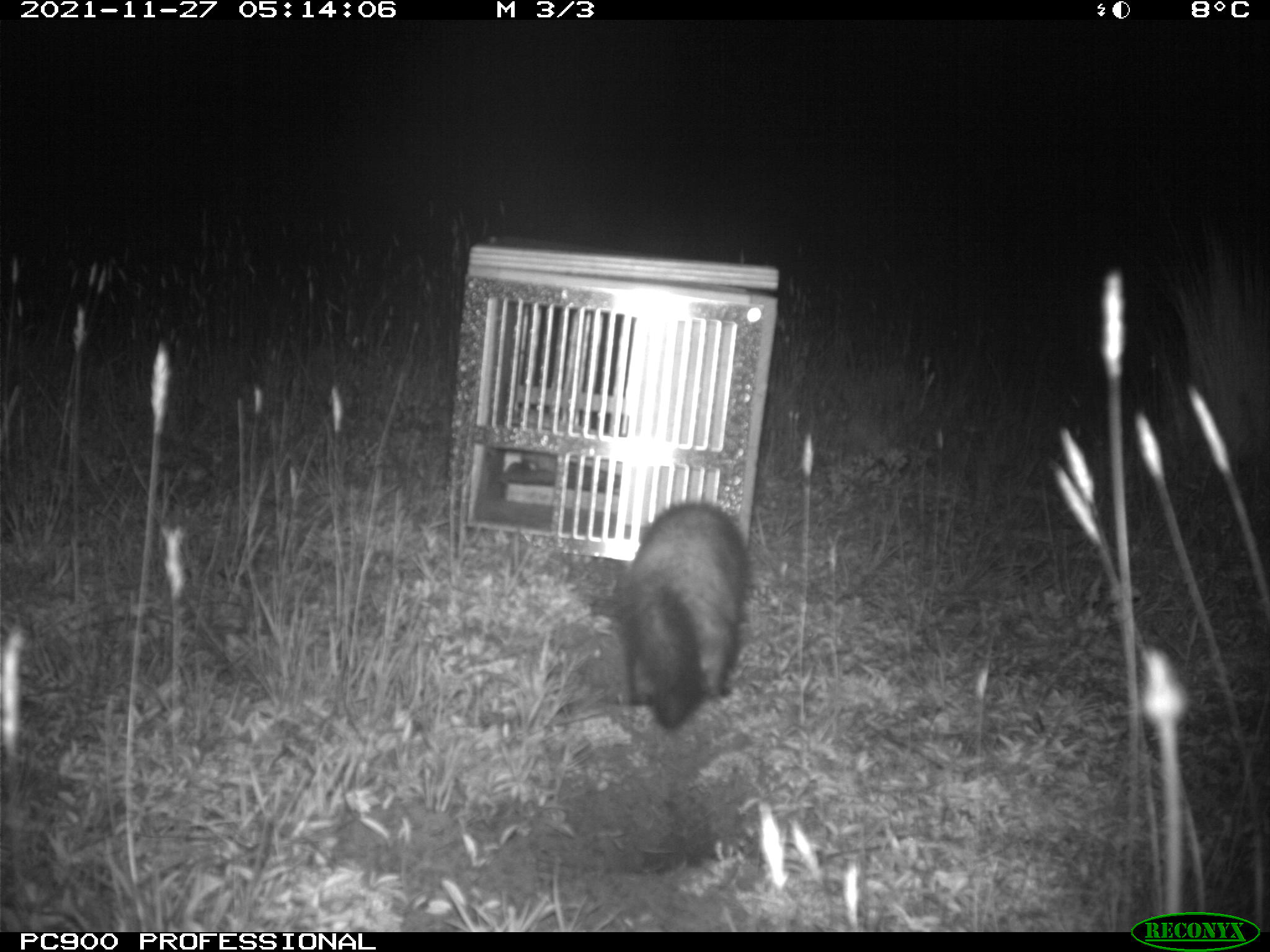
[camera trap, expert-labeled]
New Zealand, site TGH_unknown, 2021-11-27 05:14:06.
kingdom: Animalia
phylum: Chordata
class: Mammalia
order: Carnivora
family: Mustelidae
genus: Mustela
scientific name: Mustela furo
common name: ferret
Ferret (Mustela furo).